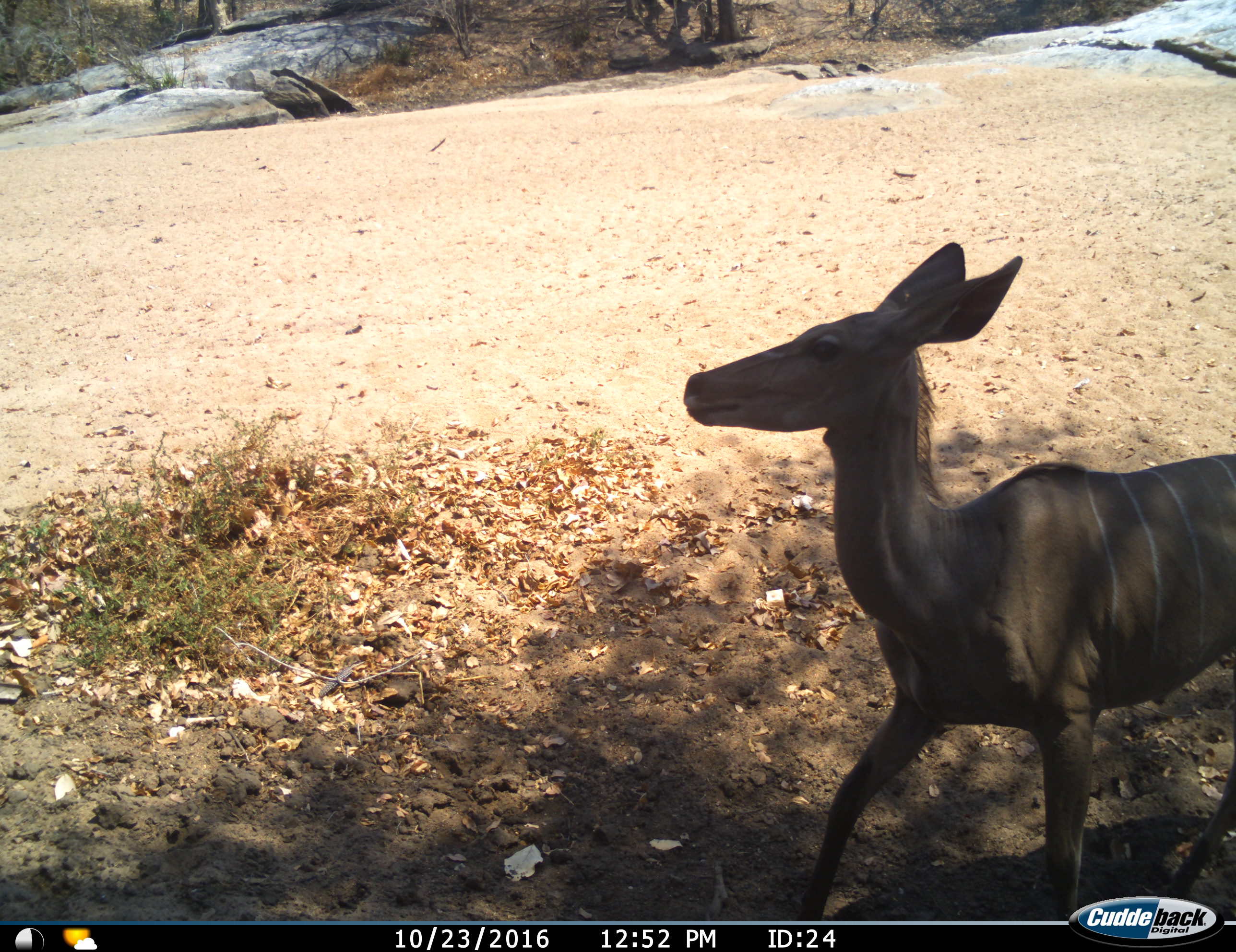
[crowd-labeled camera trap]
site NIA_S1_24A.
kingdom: Animalia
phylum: Chordata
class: Mammalia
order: Artiodactyla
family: Bovidae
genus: Tragelaphus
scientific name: Tragelaphus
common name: kudu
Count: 1.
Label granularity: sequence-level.